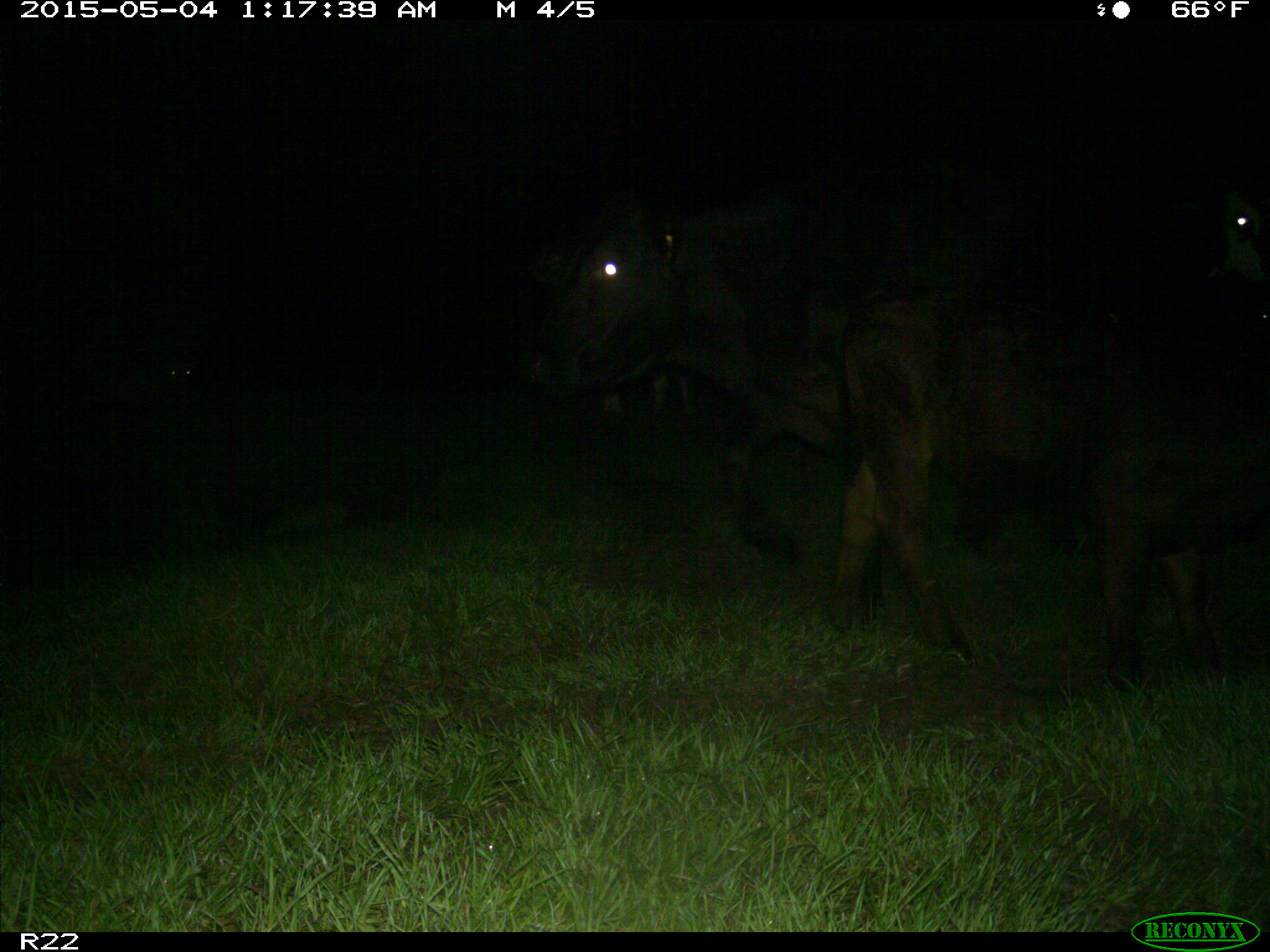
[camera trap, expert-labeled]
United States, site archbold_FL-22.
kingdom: Animalia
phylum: Chordata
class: Mammalia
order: Artiodactyla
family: Bovidae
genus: Bos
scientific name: Bos taurus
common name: domestic cow